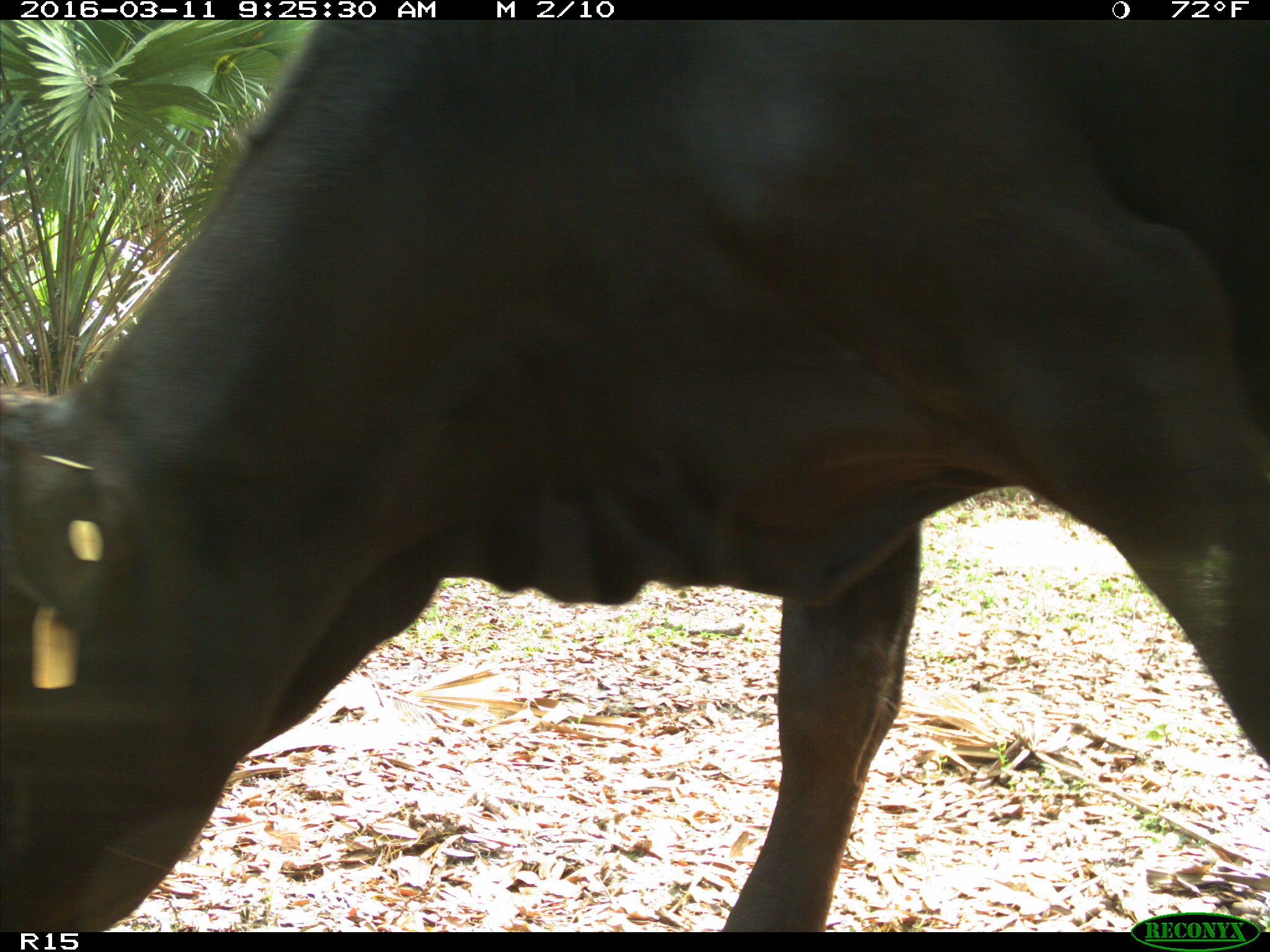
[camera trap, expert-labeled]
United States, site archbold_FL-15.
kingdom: Animalia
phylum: Chordata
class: Mammalia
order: Artiodactyla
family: Bovidae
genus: Bos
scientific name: Bos taurus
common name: domestic cow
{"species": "Bos taurus (domestic cow)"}